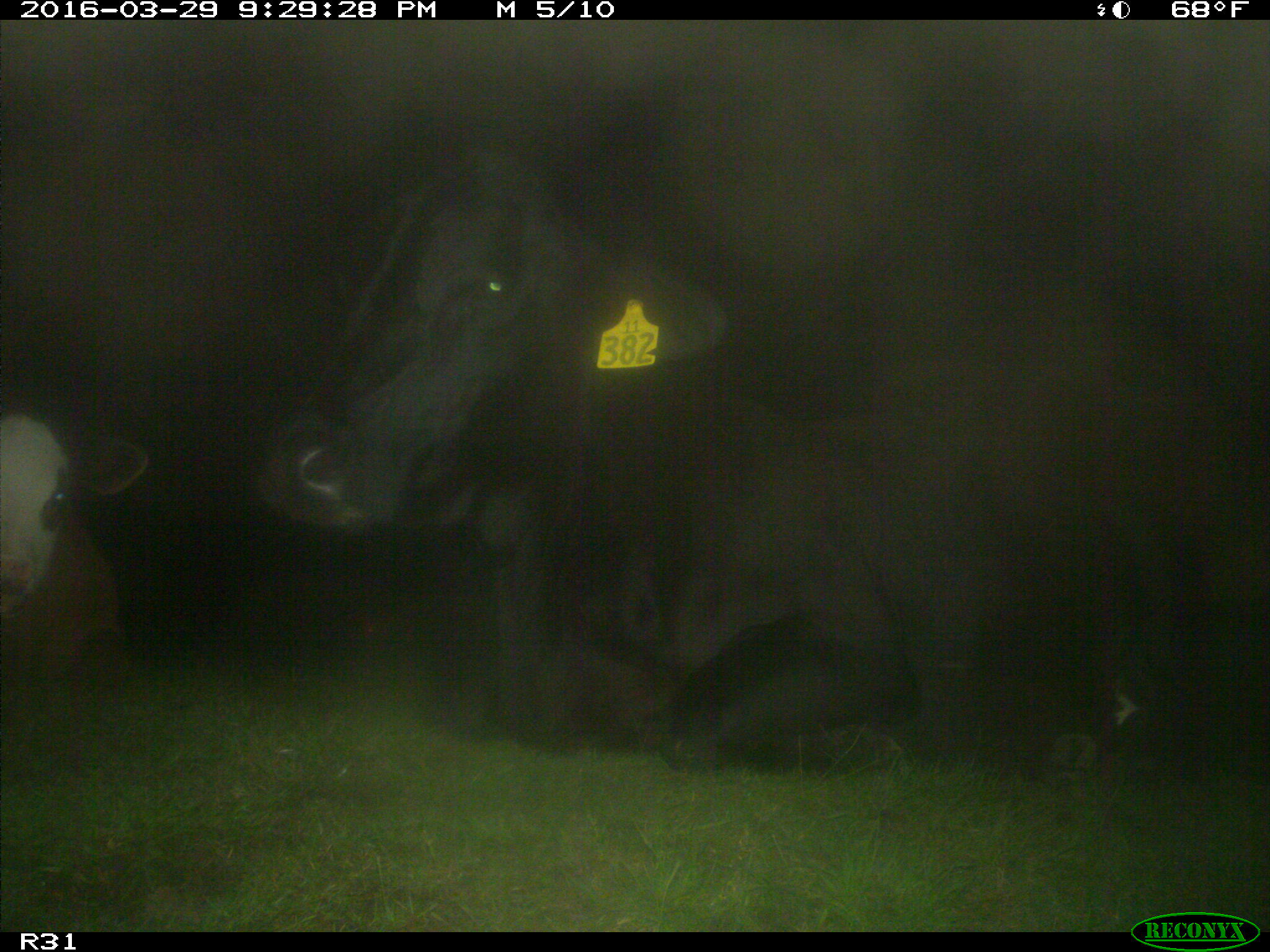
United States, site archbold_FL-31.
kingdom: Animalia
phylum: Chordata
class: Mammalia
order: Artiodactyla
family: Bovidae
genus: Bos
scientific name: Bos taurus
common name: domestic cow